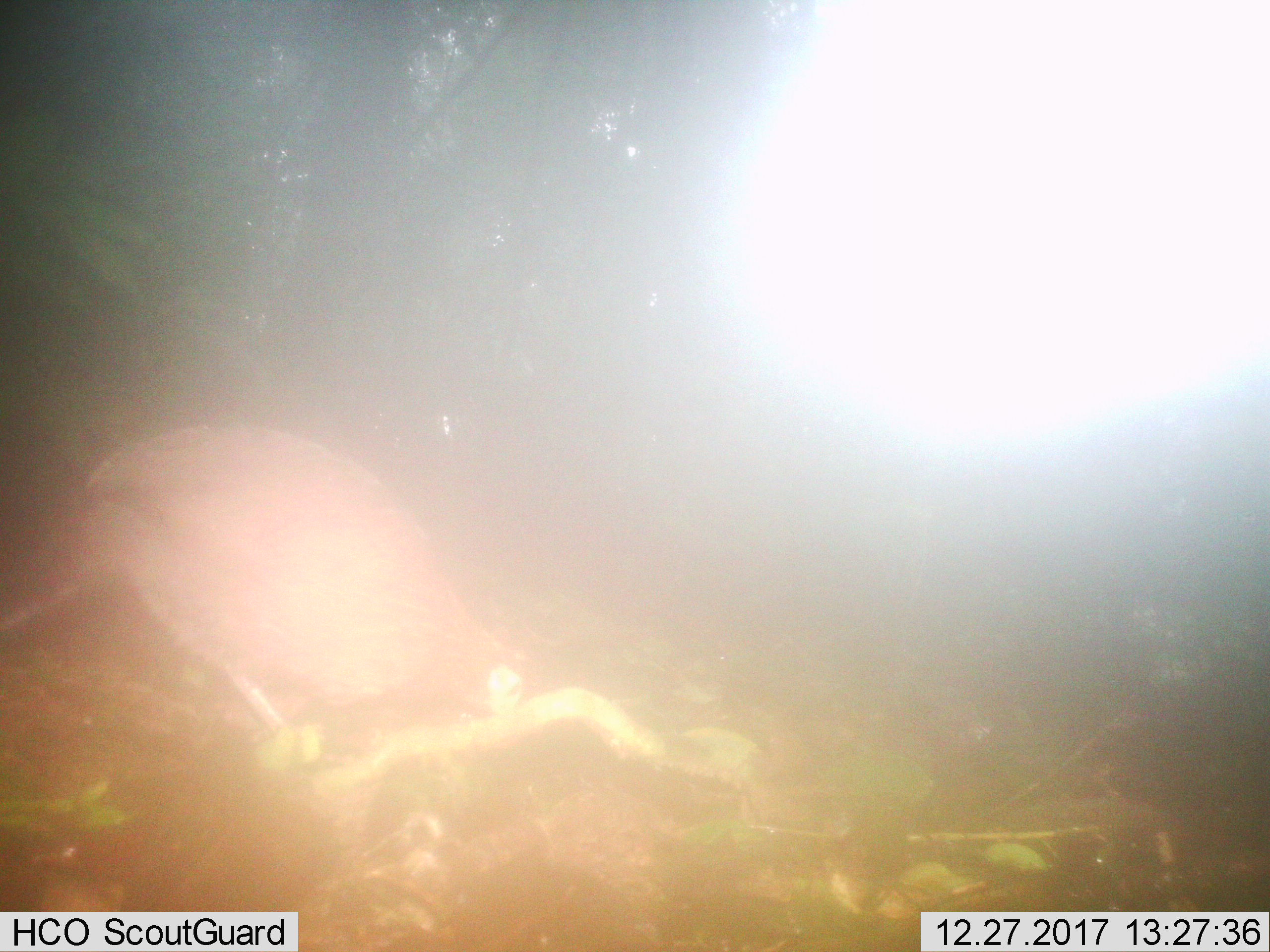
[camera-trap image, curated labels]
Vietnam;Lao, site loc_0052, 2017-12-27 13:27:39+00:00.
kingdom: Animalia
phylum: Chordata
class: Aves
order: Galliformes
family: Phasianidae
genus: Gallus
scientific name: Gallus gallus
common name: red junglefowl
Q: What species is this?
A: Red junglefowl (Gallus gallus).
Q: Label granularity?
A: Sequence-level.